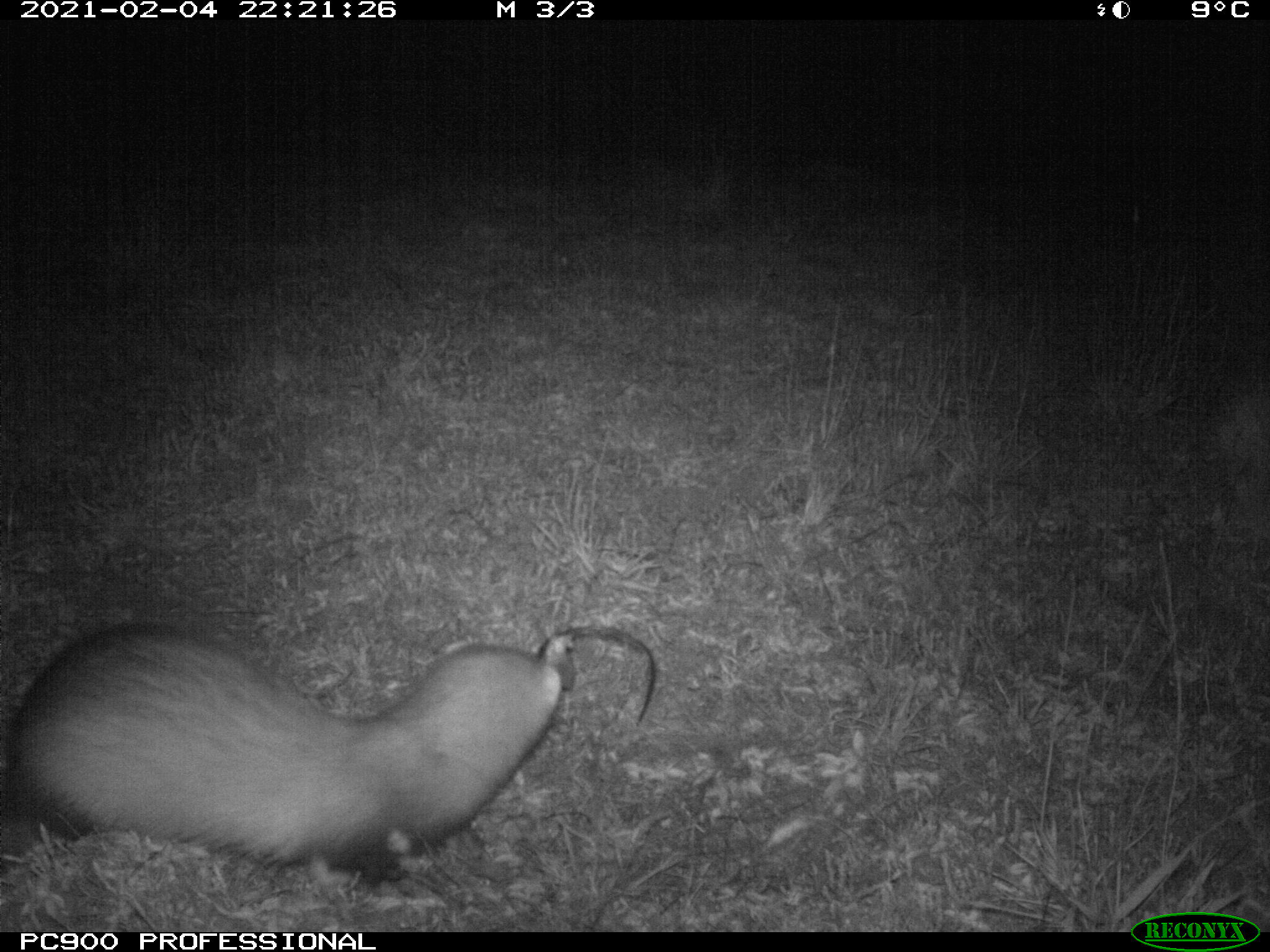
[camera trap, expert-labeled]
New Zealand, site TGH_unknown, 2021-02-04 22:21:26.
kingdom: Animalia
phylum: Chordata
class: Mammalia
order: Carnivora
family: Mustelidae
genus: Mustela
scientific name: Mustela furo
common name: ferret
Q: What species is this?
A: Ferret (Mustela furo).